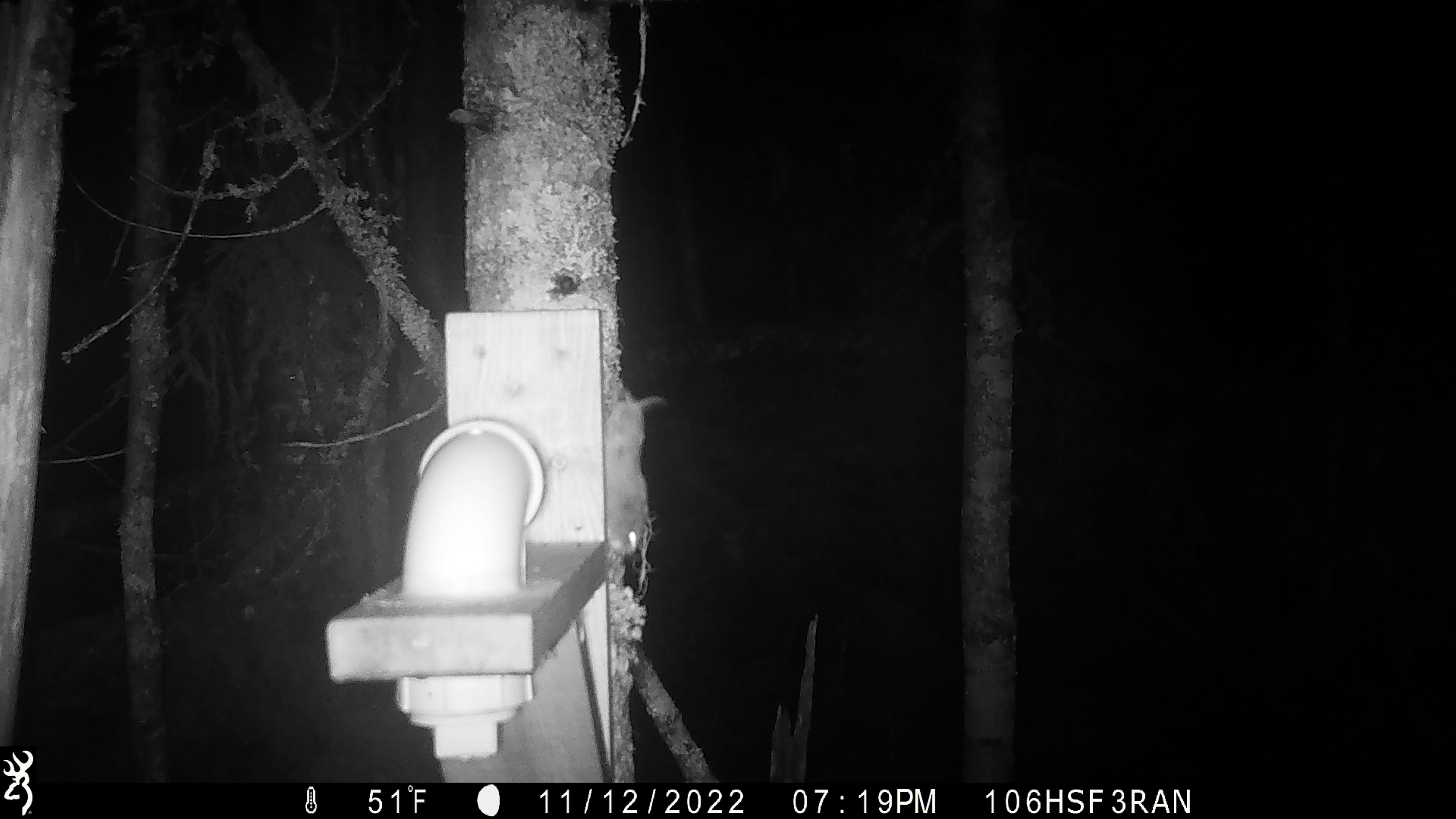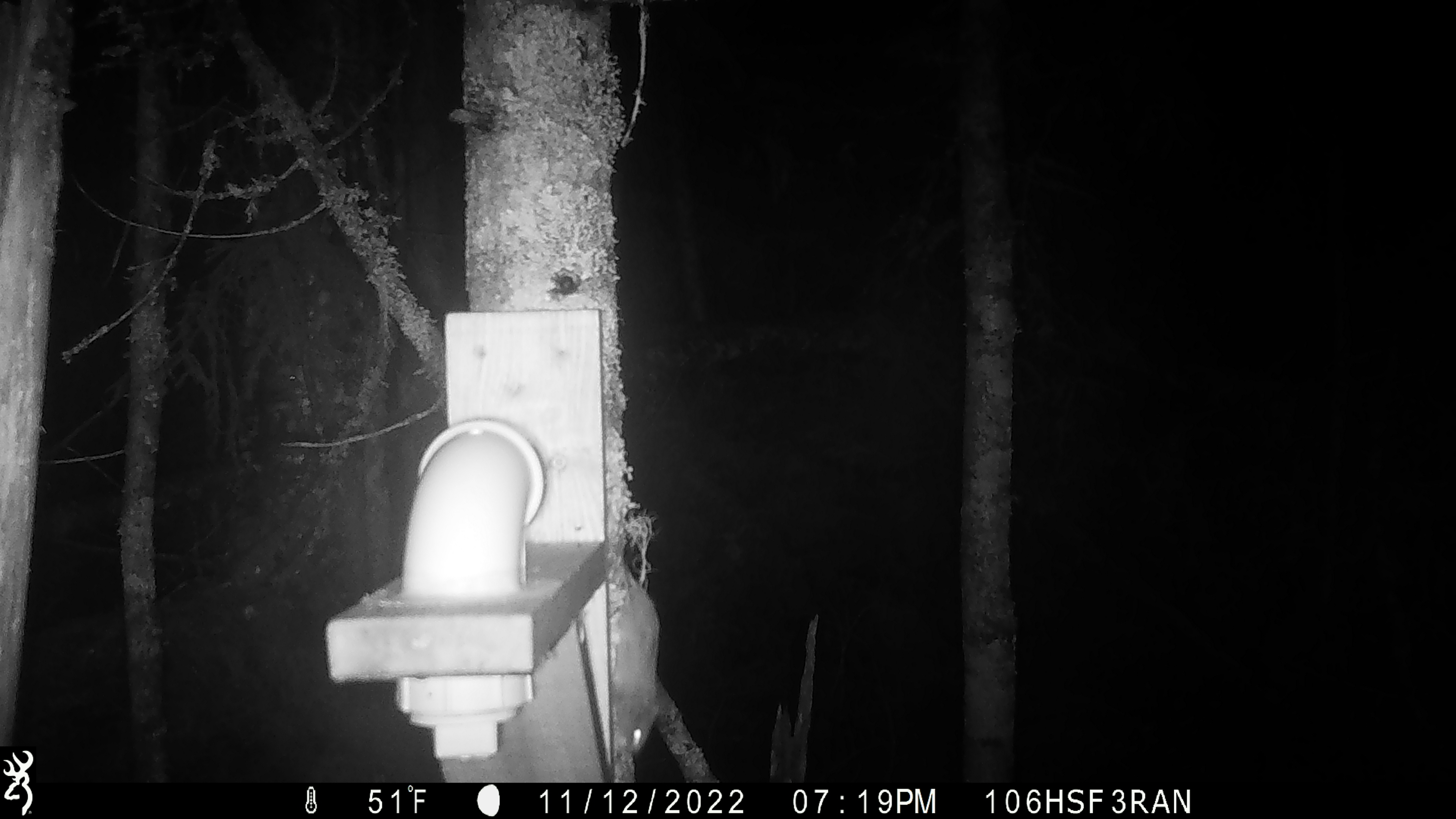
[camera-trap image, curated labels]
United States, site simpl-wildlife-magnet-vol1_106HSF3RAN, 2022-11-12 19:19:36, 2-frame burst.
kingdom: Animalia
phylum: Chordata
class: Mammalia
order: Rodentia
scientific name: Rodentia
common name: mouse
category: mouse sp.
Mouse sp. (mouse) (Rodentia).